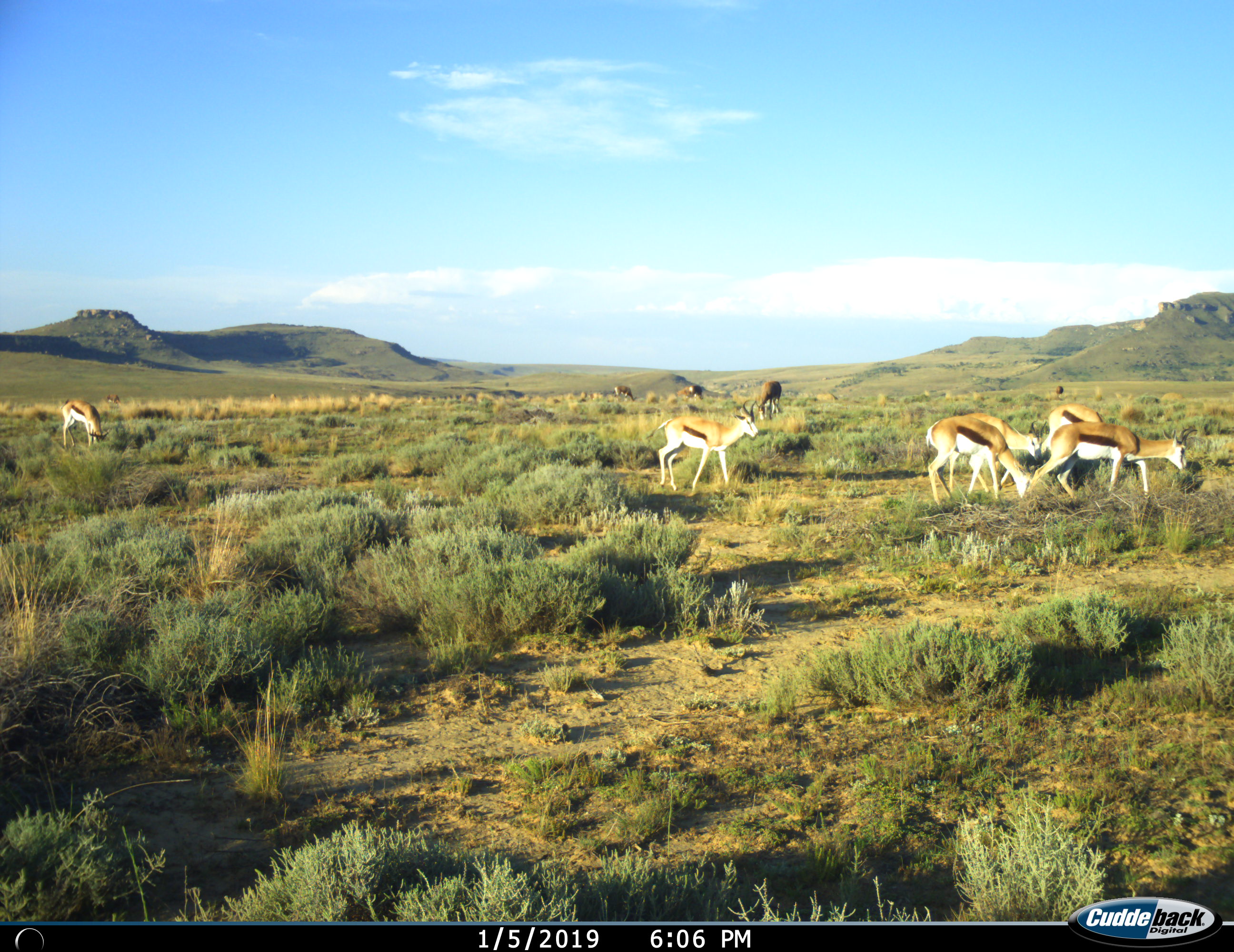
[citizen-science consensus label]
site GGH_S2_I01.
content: unidentified animal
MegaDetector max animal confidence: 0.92